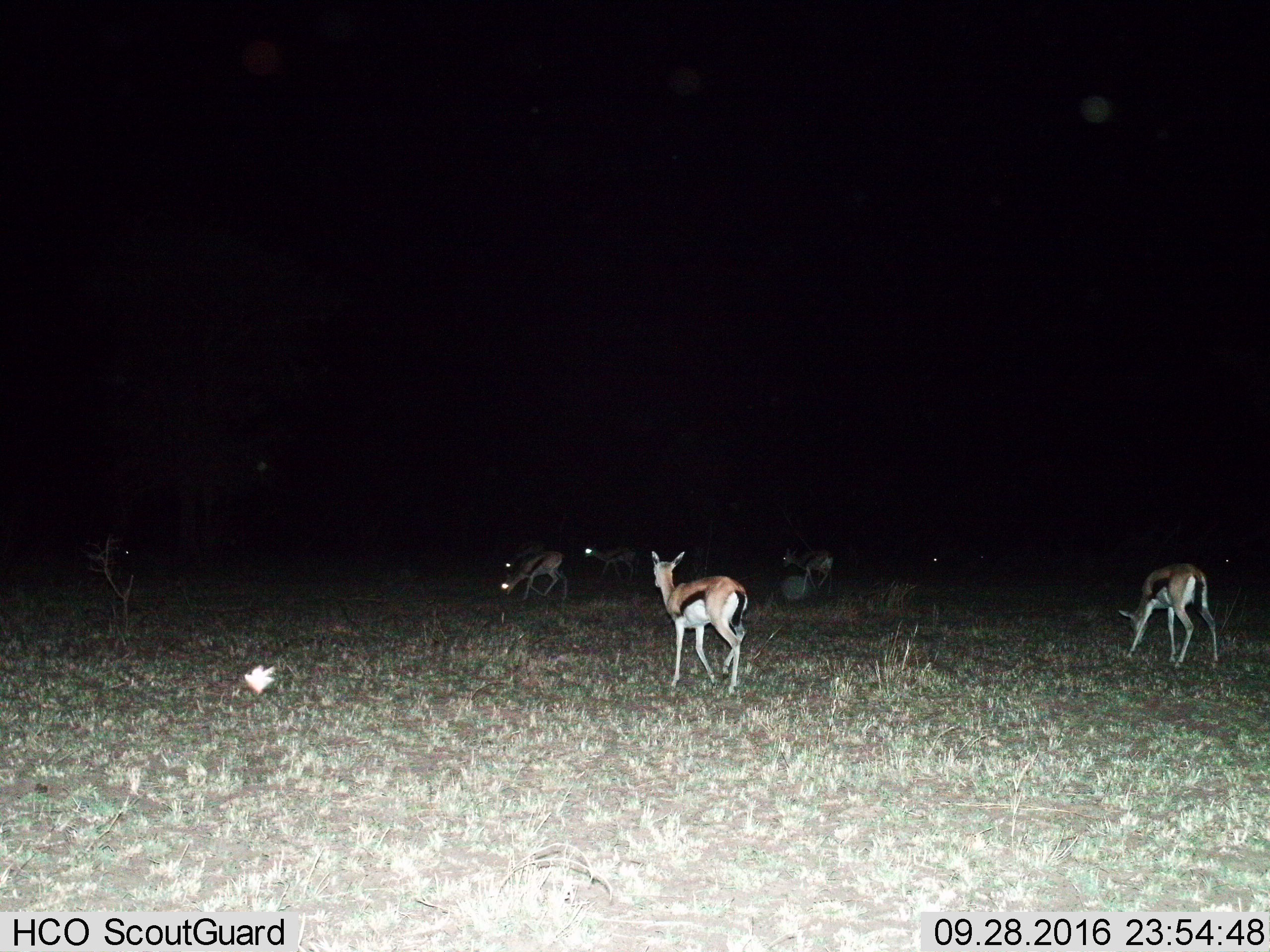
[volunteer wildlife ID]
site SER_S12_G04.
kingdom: Animalia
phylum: Chordata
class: Mammalia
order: Artiodactyla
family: Bovidae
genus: Eudorcas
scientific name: Eudorcas thomsonii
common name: thomson's gazelle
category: gazellethomsons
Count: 5.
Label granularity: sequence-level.